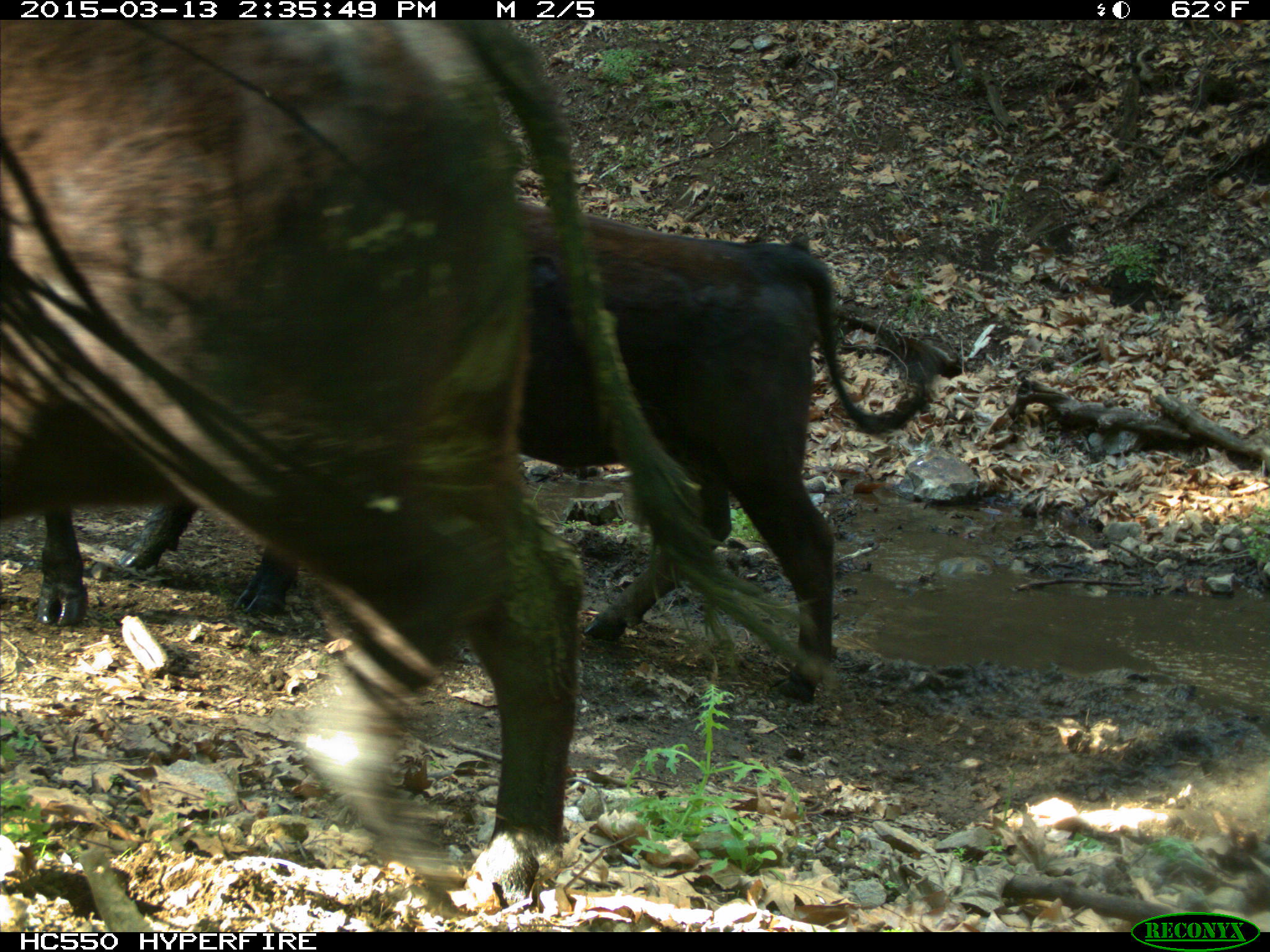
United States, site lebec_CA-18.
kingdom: Animalia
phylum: Chordata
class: Mammalia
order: Artiodactyla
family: Bovidae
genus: Bos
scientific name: Bos taurus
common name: domestic cow